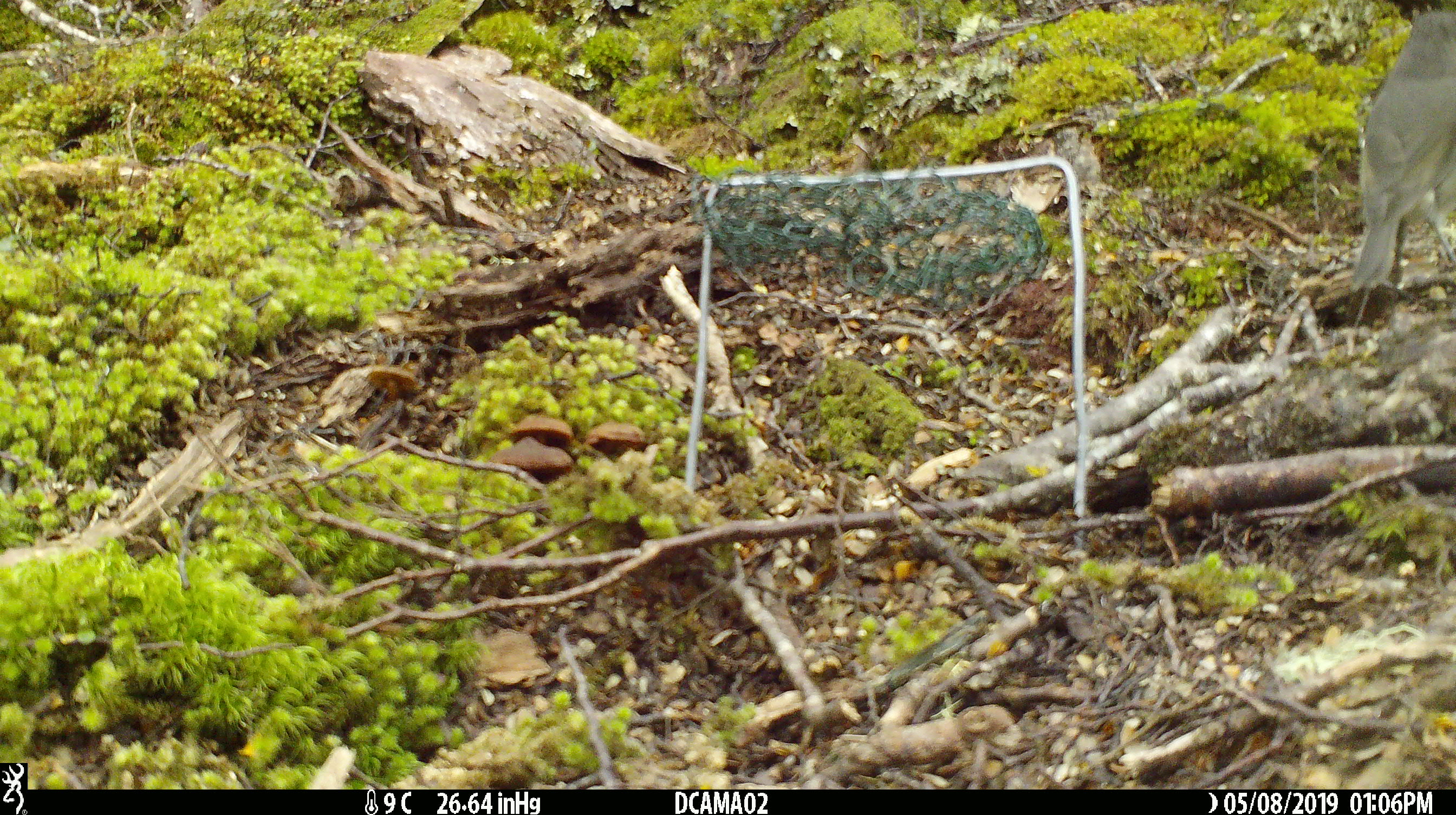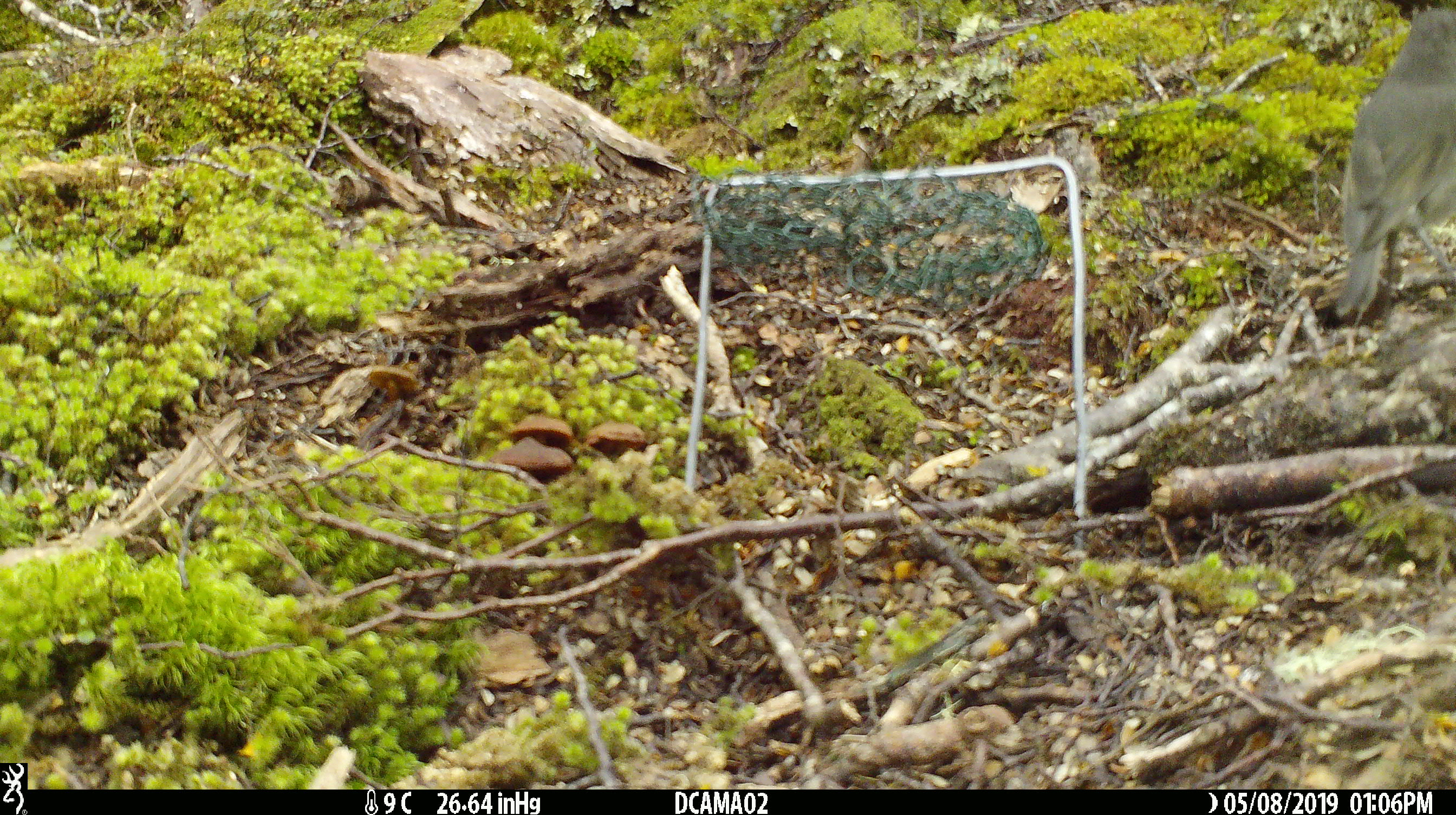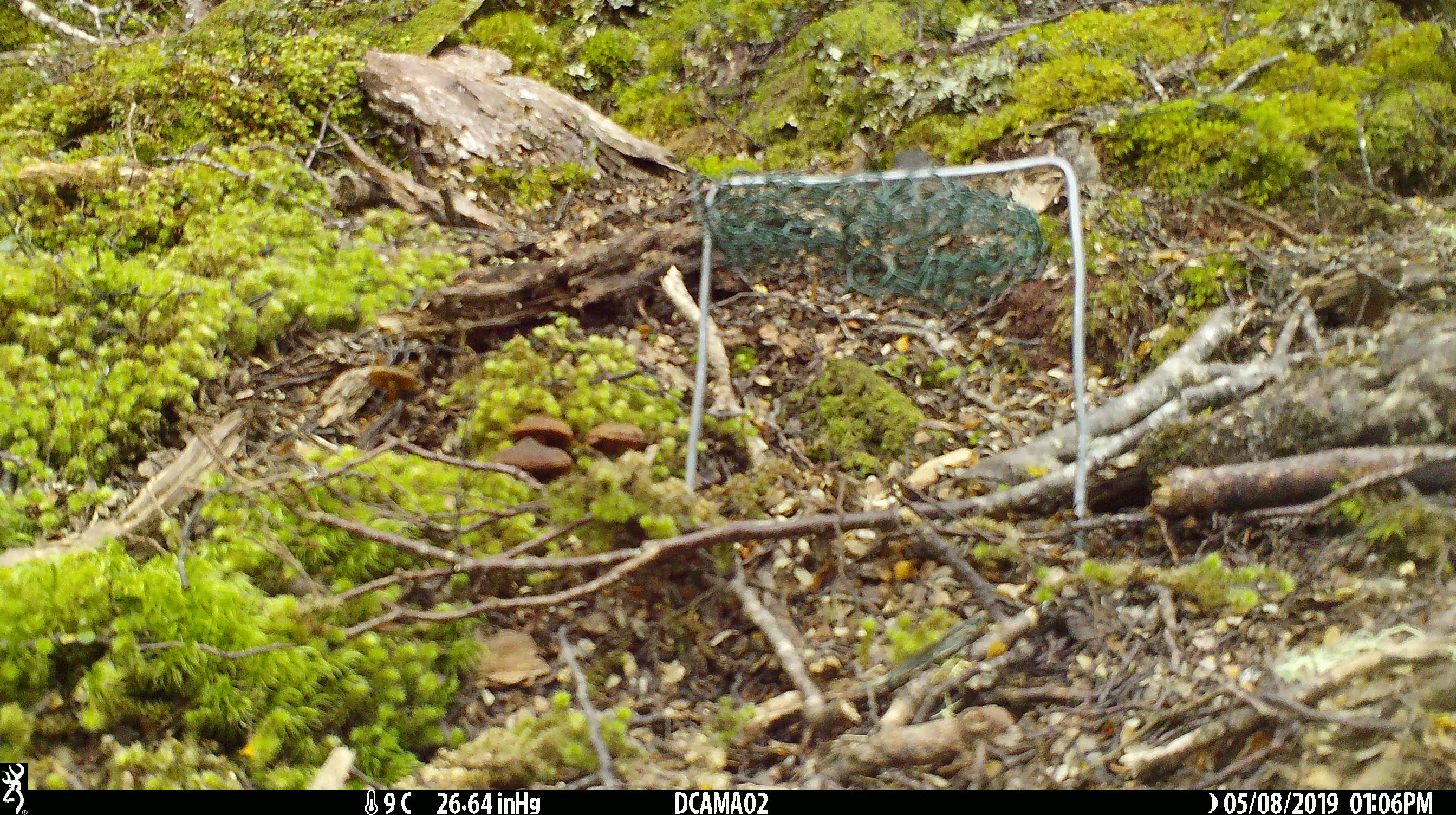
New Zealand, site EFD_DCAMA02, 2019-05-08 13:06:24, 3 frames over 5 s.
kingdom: Animalia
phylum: Chordata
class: Aves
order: Passeriformes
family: Petroicidae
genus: Petroica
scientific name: Petroica australis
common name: new zealand robin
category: robin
Robin (new zealand robin) (Petroica australis).